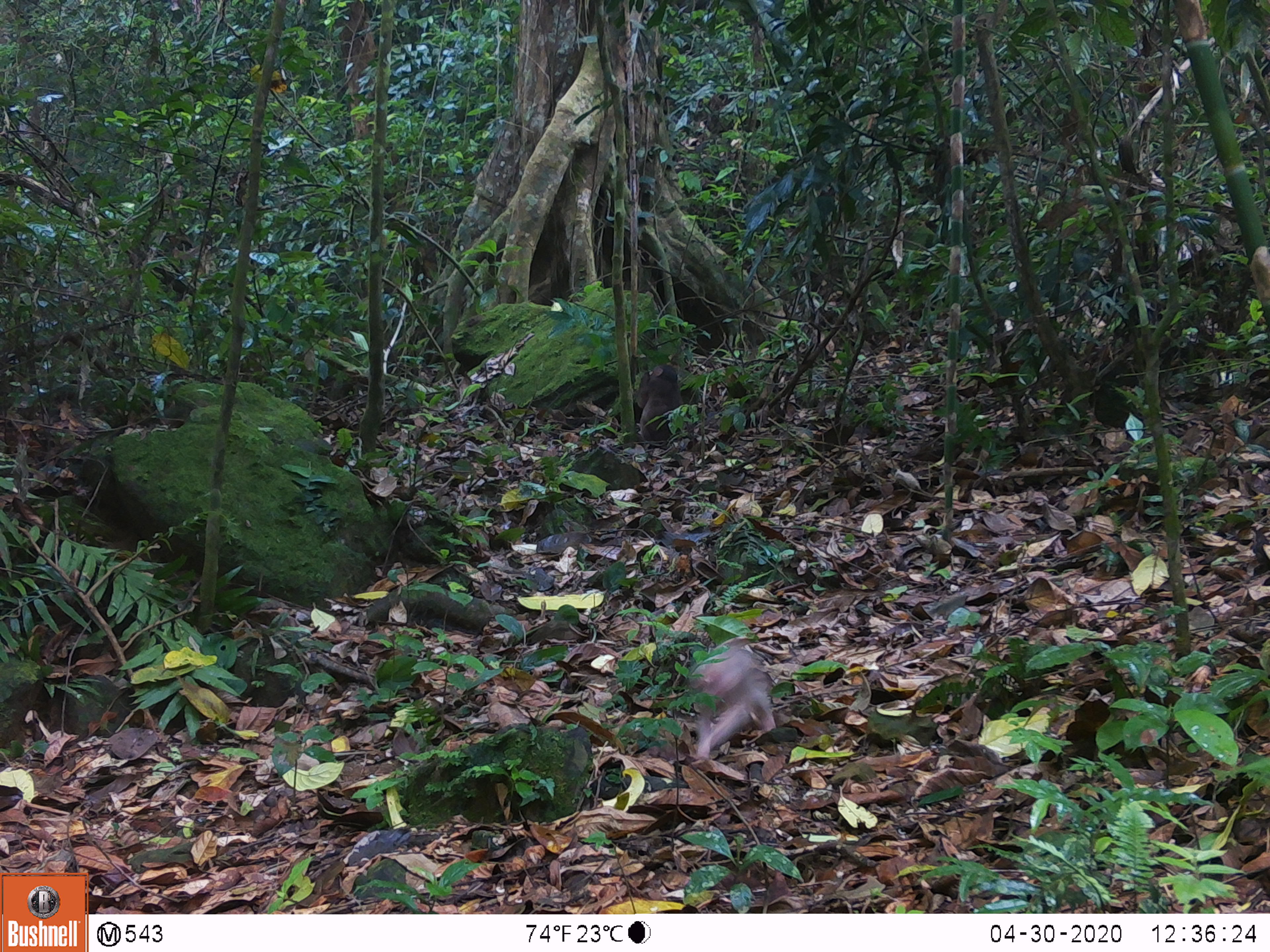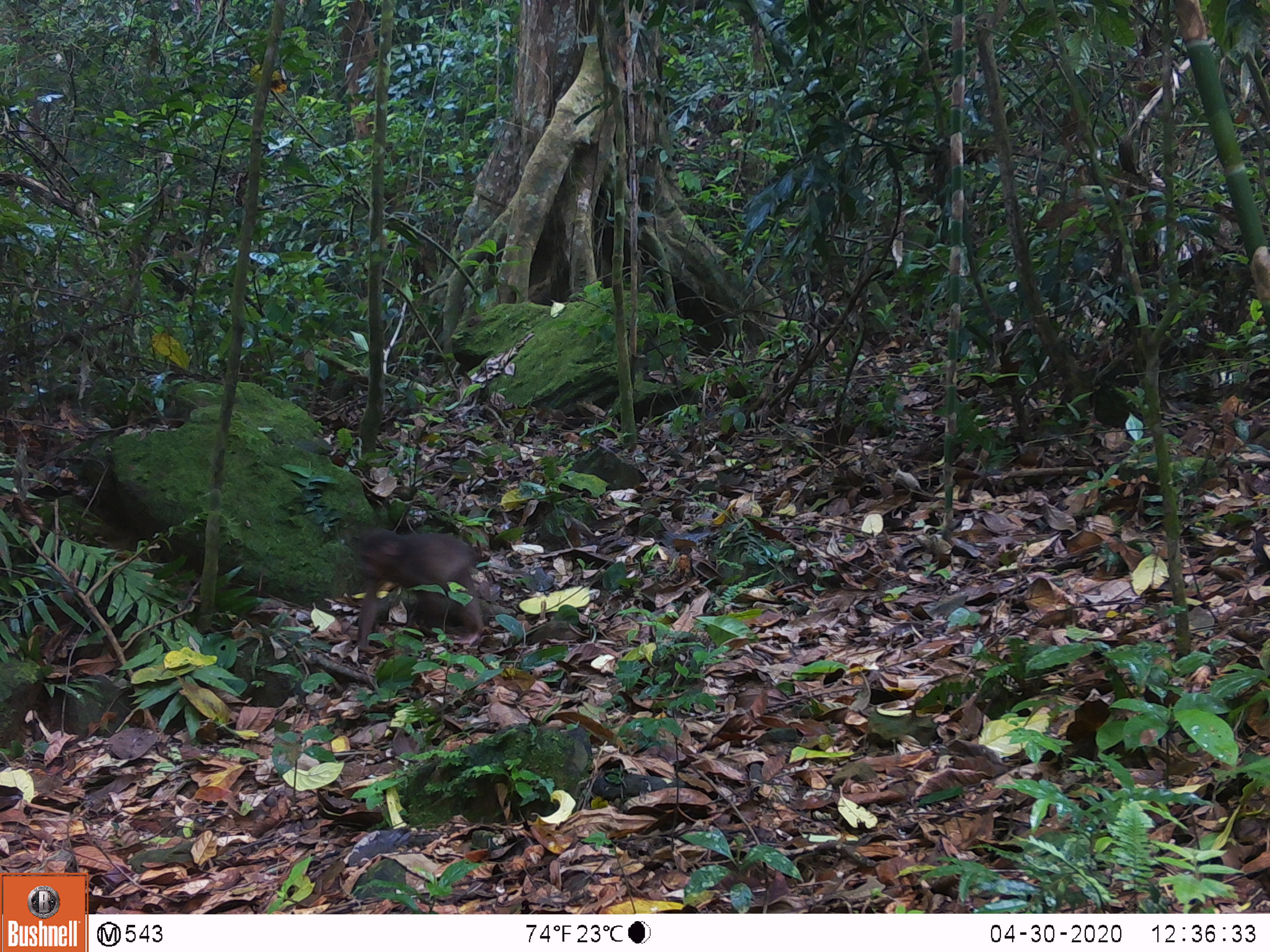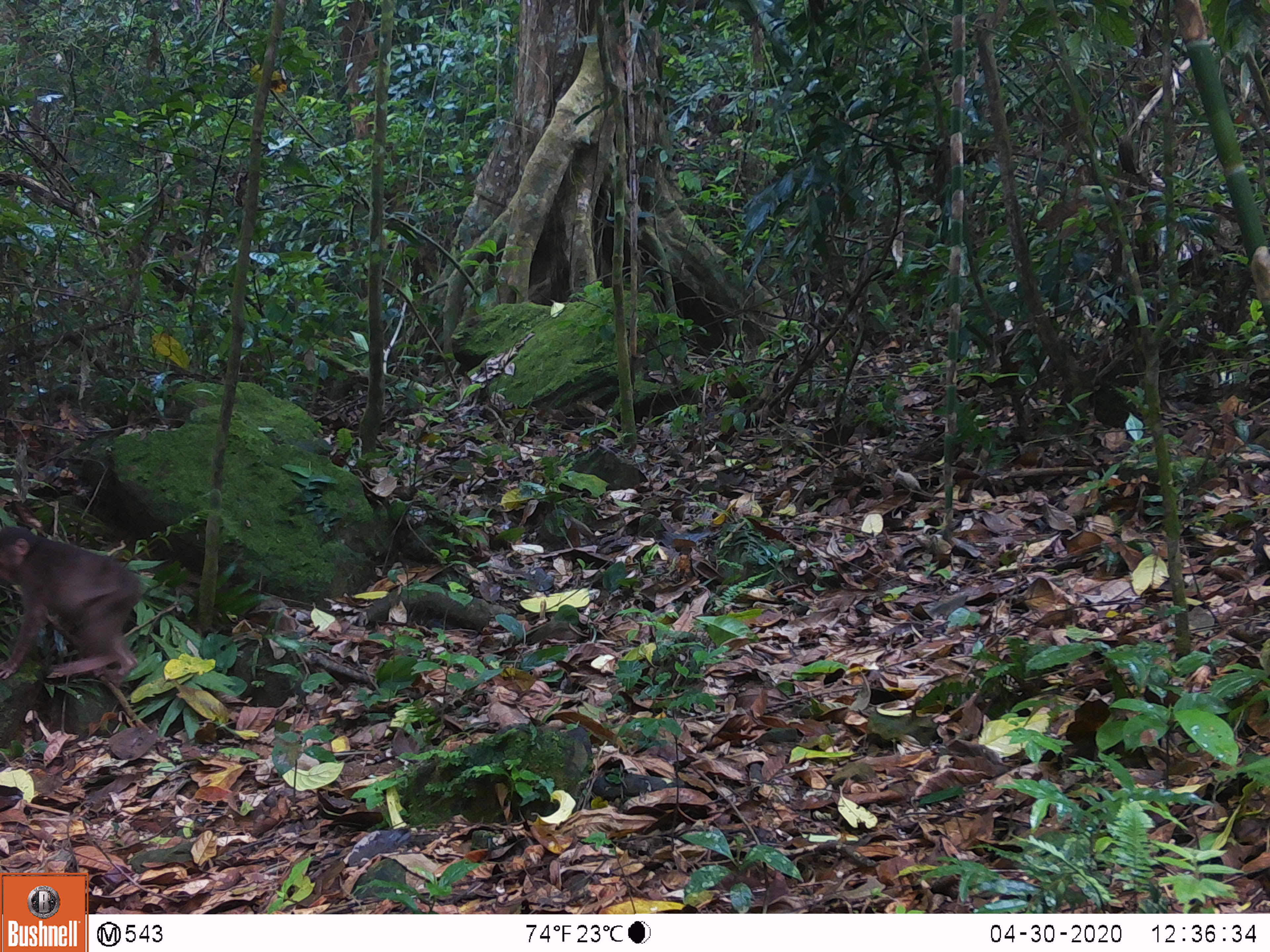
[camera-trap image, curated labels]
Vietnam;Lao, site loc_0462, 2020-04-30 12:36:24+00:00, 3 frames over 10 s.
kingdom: Animalia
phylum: Chordata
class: Mammalia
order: Primates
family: Cercopithecidae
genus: Macaca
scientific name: Macaca arctoides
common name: stump-tailed macaque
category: stump tailed macaque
Stump tailed macaque (stump-tailed macaque) (Macaca arctoides). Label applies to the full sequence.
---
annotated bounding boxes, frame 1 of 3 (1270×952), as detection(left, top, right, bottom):
stump tailed macaque: detection(684, 645, 776, 761); detection(635, 364, 684, 445)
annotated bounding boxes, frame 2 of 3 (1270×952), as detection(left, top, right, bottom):
stump tailed macaque: detection(351, 525, 485, 655)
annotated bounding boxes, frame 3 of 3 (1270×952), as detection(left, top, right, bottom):
stump tailed macaque: detection(0, 523, 146, 685)